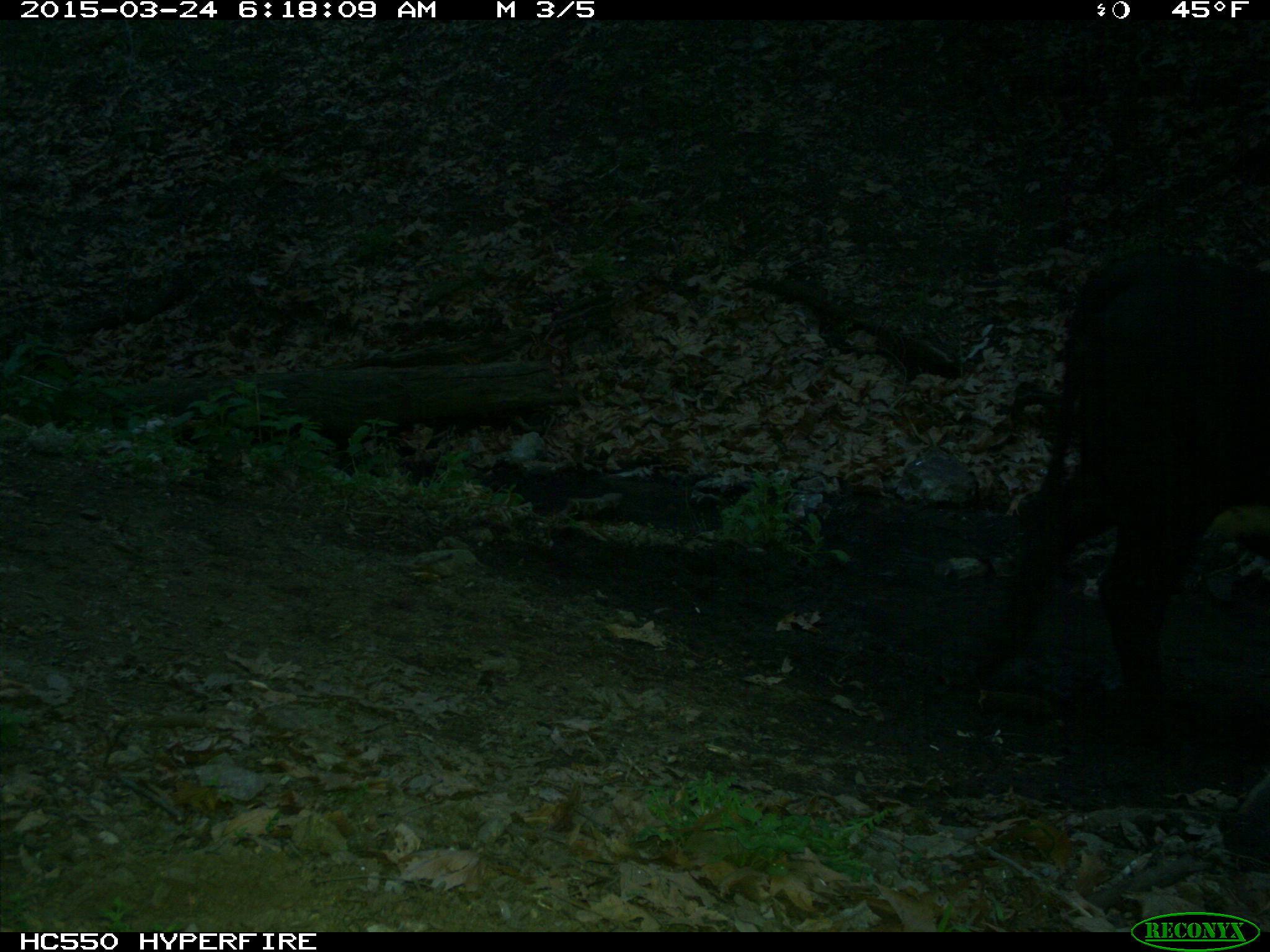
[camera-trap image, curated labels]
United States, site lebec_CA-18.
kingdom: Animalia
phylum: Chordata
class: Mammalia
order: Artiodactyla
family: Bovidae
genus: Bos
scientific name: Bos taurus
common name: domestic cow